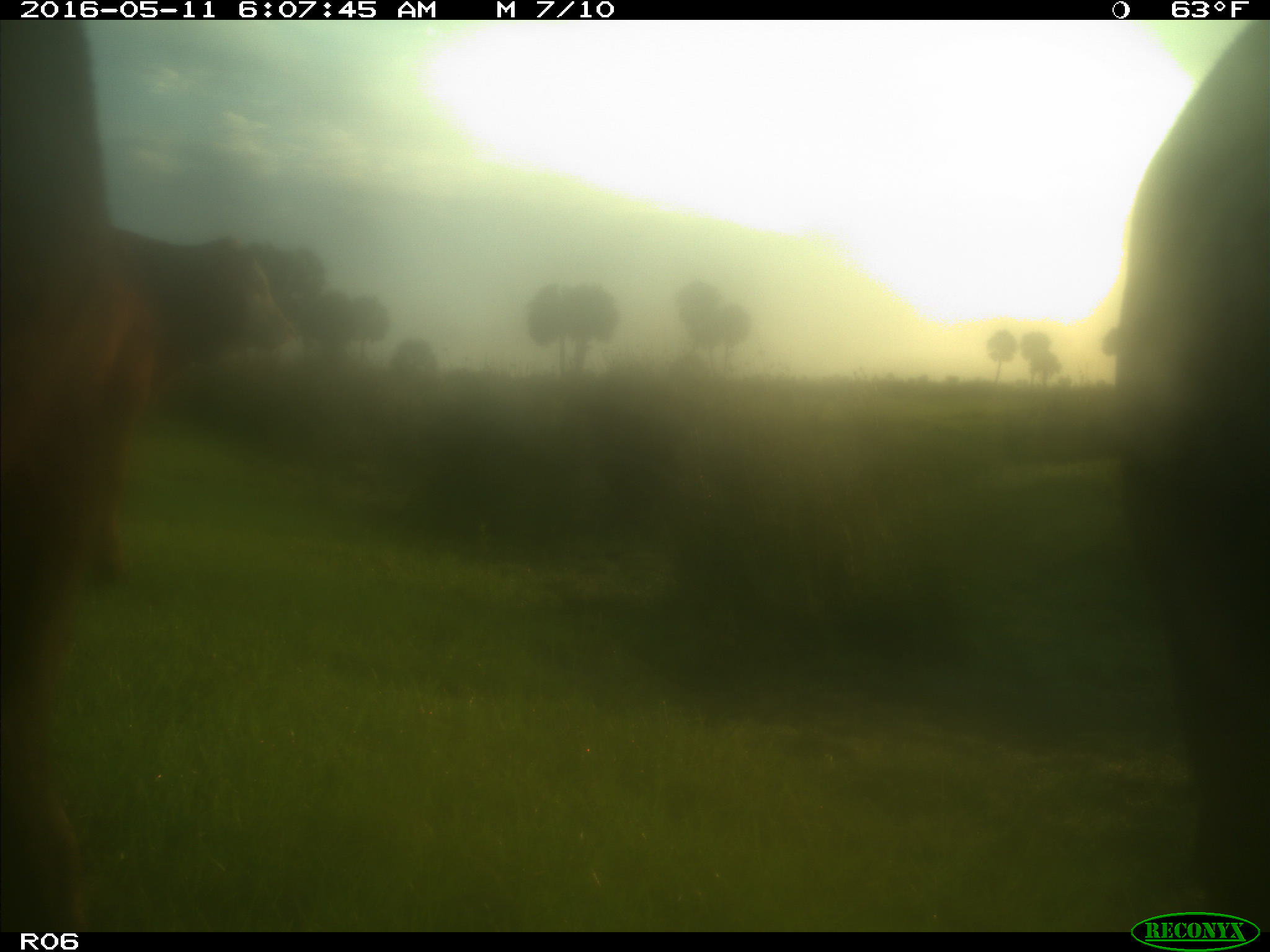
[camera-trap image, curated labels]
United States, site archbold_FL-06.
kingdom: Animalia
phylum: Chordata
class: Mammalia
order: Artiodactyla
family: Bovidae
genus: Bos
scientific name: Bos taurus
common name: domestic cow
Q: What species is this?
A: Bos taurus (domestic cow).